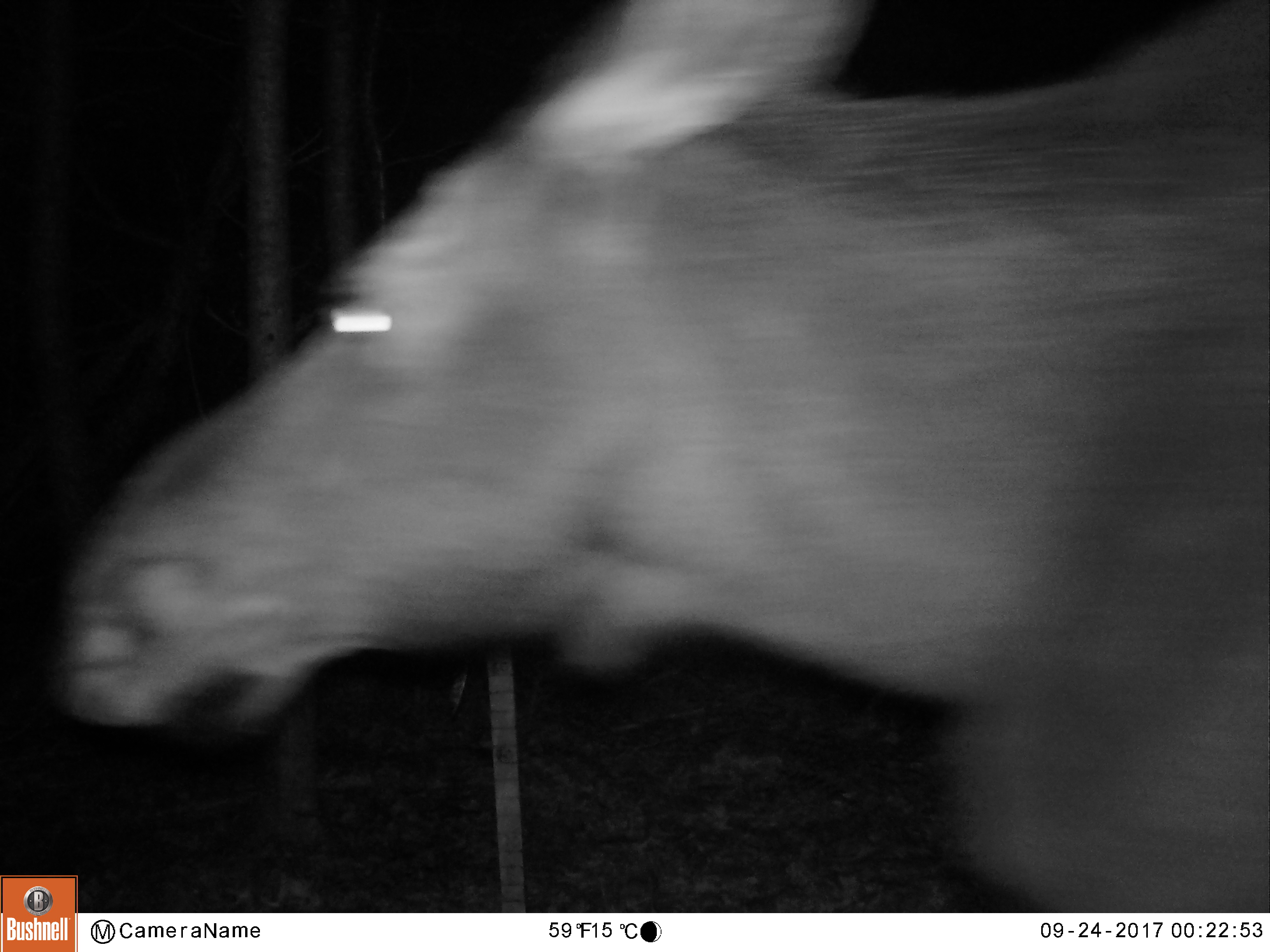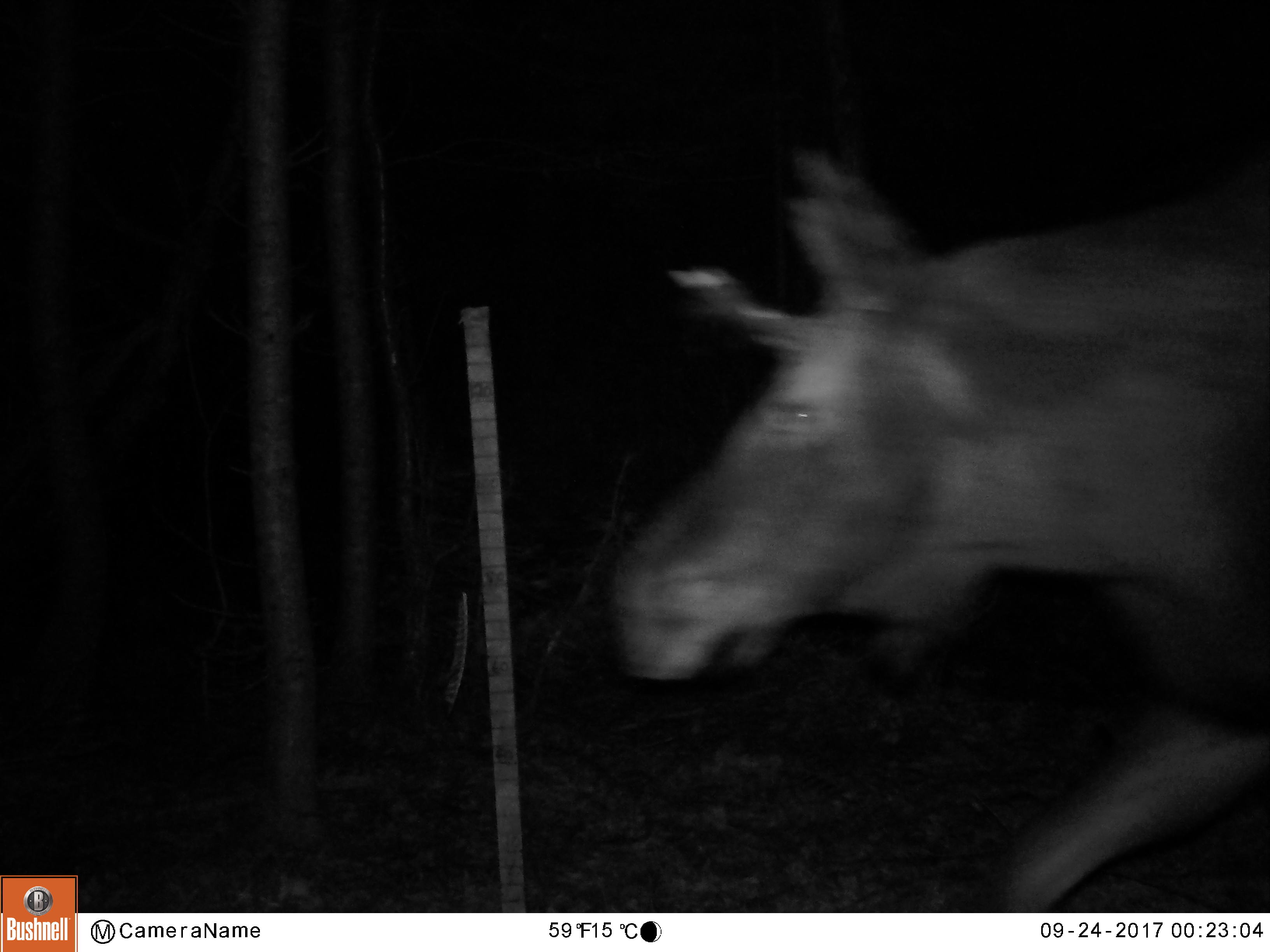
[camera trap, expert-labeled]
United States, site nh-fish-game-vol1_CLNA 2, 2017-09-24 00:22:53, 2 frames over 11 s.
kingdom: Animalia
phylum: Chordata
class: Mammalia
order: Artiodactyla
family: Cervidae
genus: Alces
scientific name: Alces alces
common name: moose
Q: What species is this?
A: Moose (Alces alces).